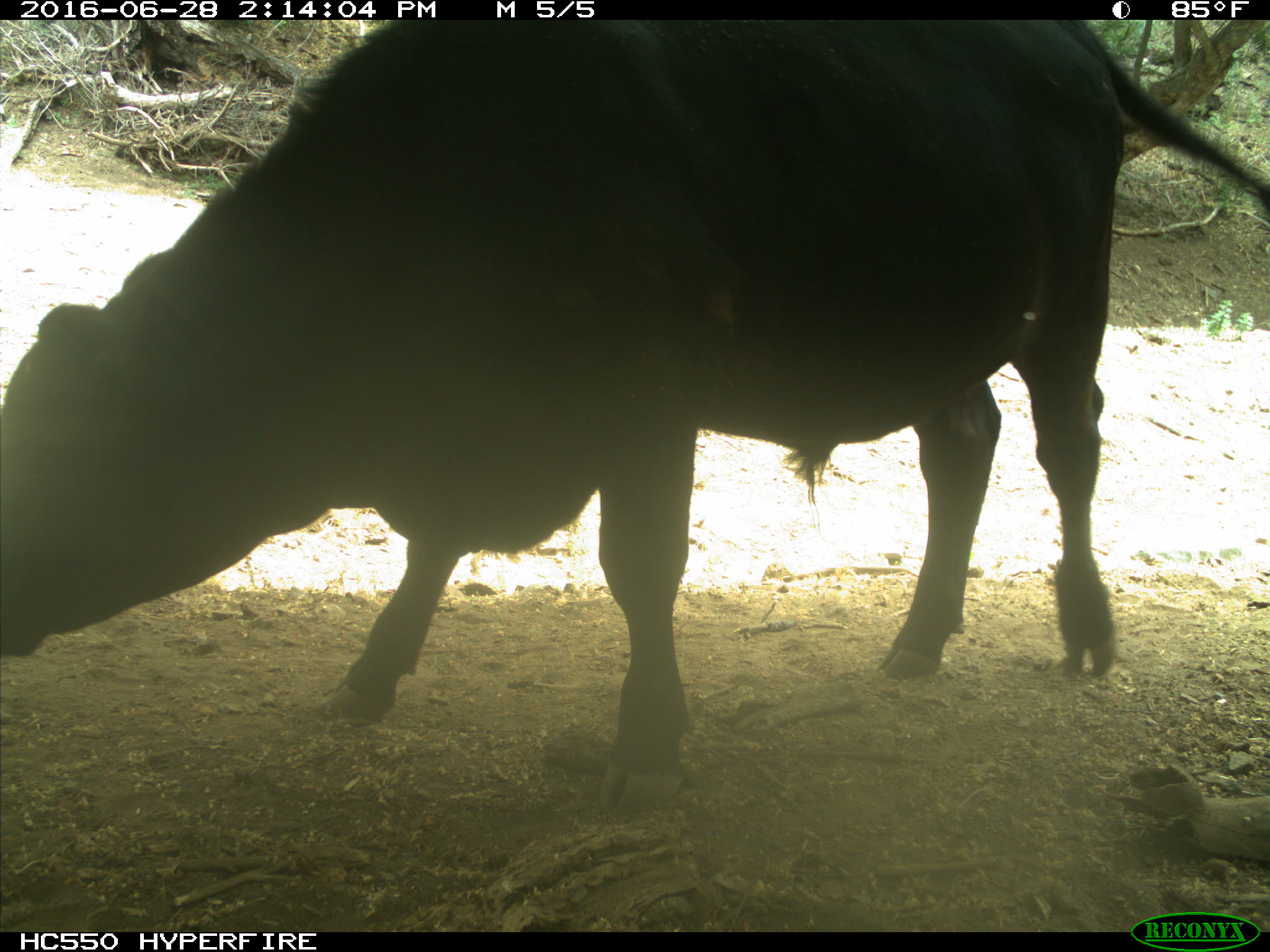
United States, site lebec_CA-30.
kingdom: Animalia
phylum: Chordata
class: Mammalia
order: Artiodactyla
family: Bovidae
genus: Bos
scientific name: Bos taurus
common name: domestic cow